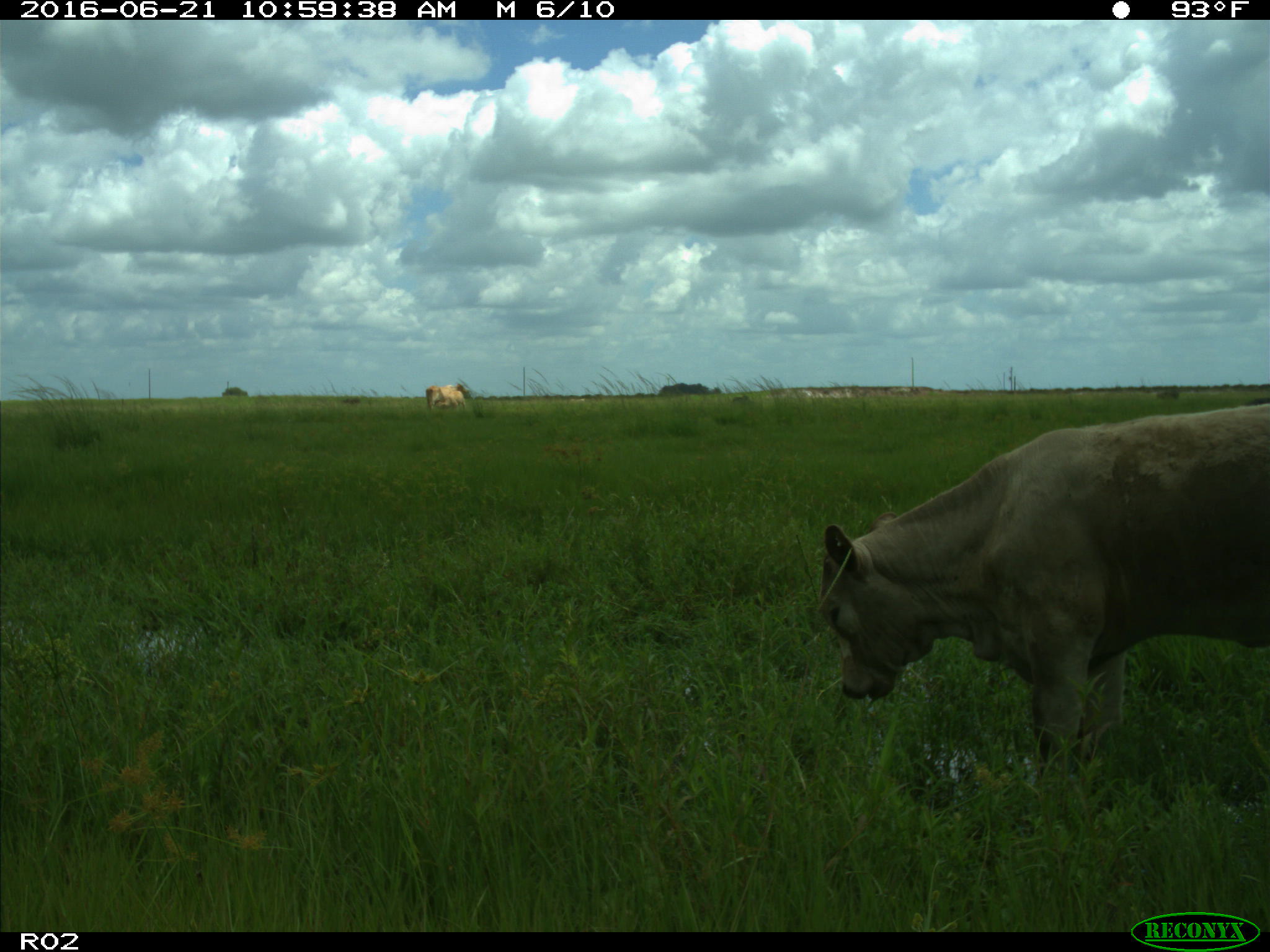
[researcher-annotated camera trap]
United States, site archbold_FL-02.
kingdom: Animalia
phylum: Chordata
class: Mammalia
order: Artiodactyla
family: Bovidae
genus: Bos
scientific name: Bos taurus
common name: domestic cow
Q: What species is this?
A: Bos taurus (domestic cow).